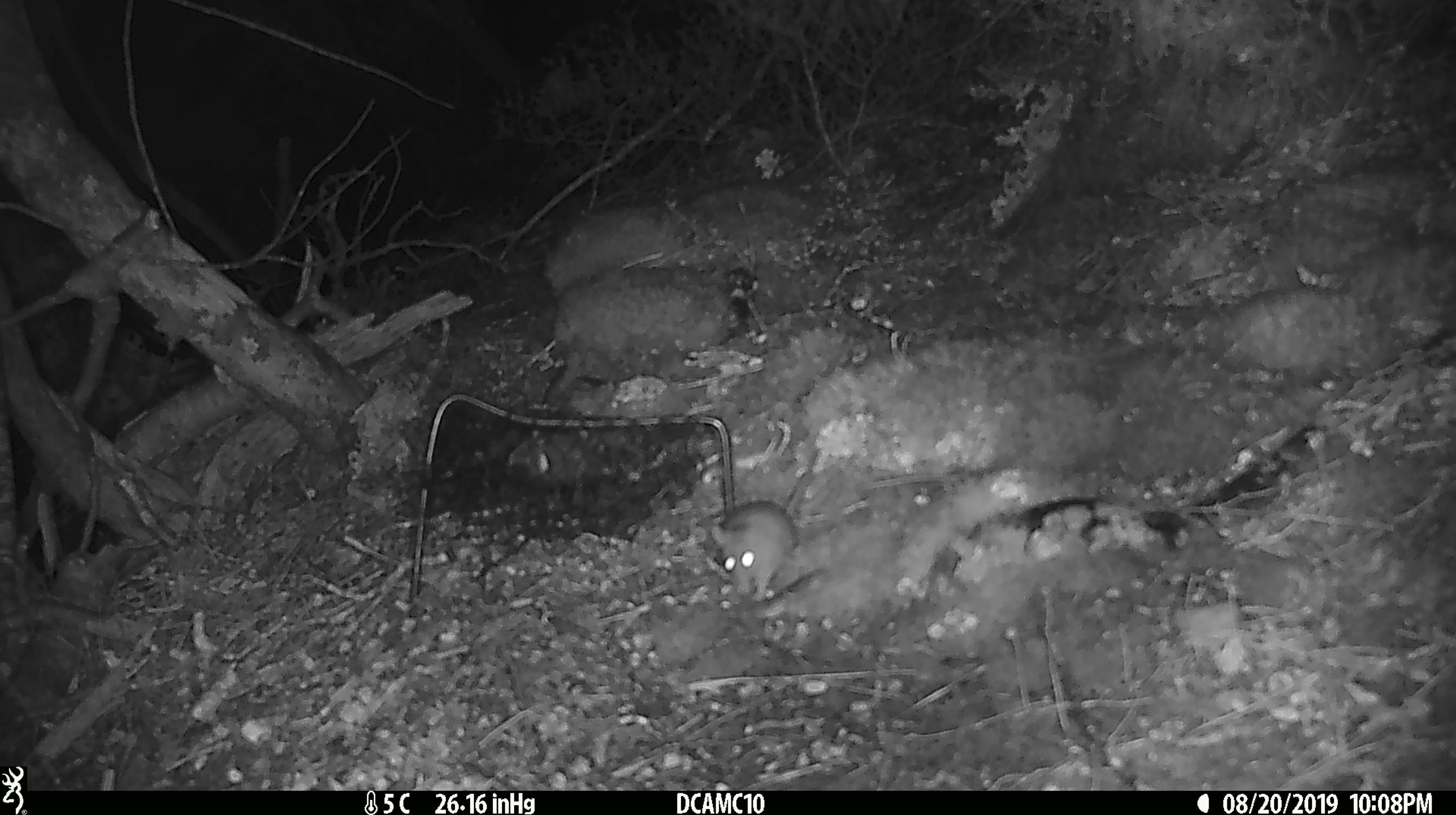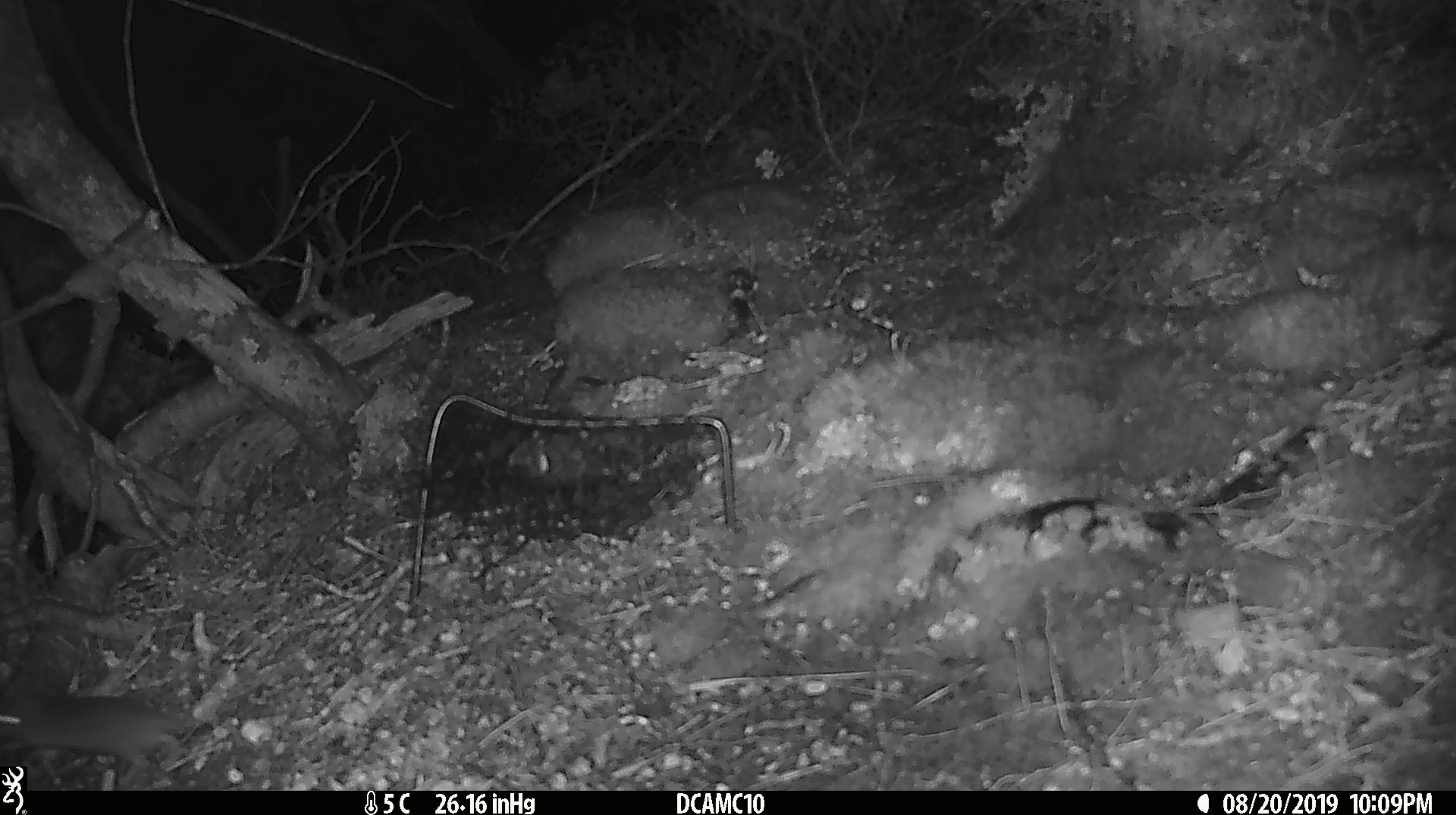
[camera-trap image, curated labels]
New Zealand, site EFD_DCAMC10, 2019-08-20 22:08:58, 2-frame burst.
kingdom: Animalia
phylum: Chordata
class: Mammalia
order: Rodentia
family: Muridae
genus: Mus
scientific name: Mus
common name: mouse